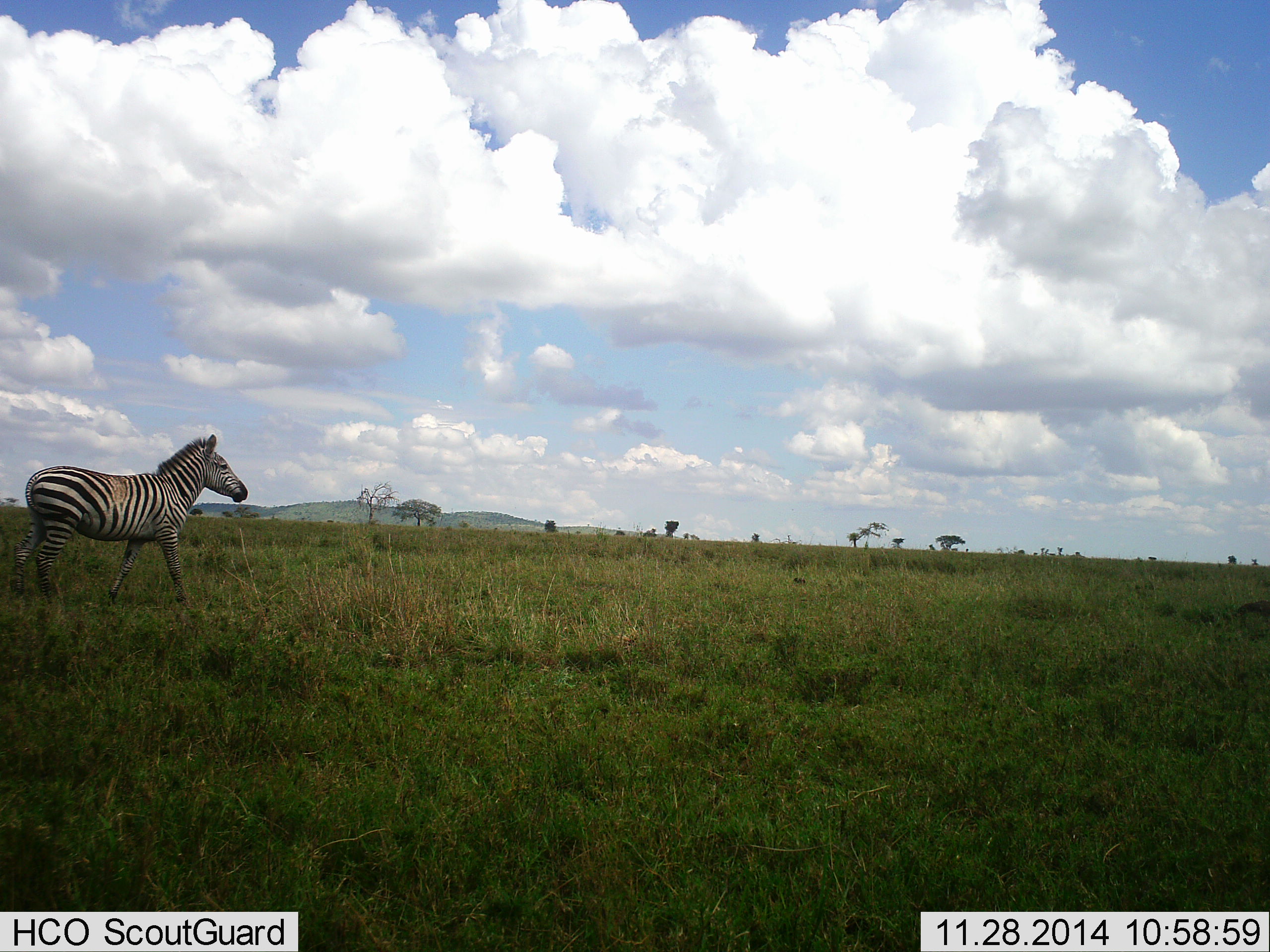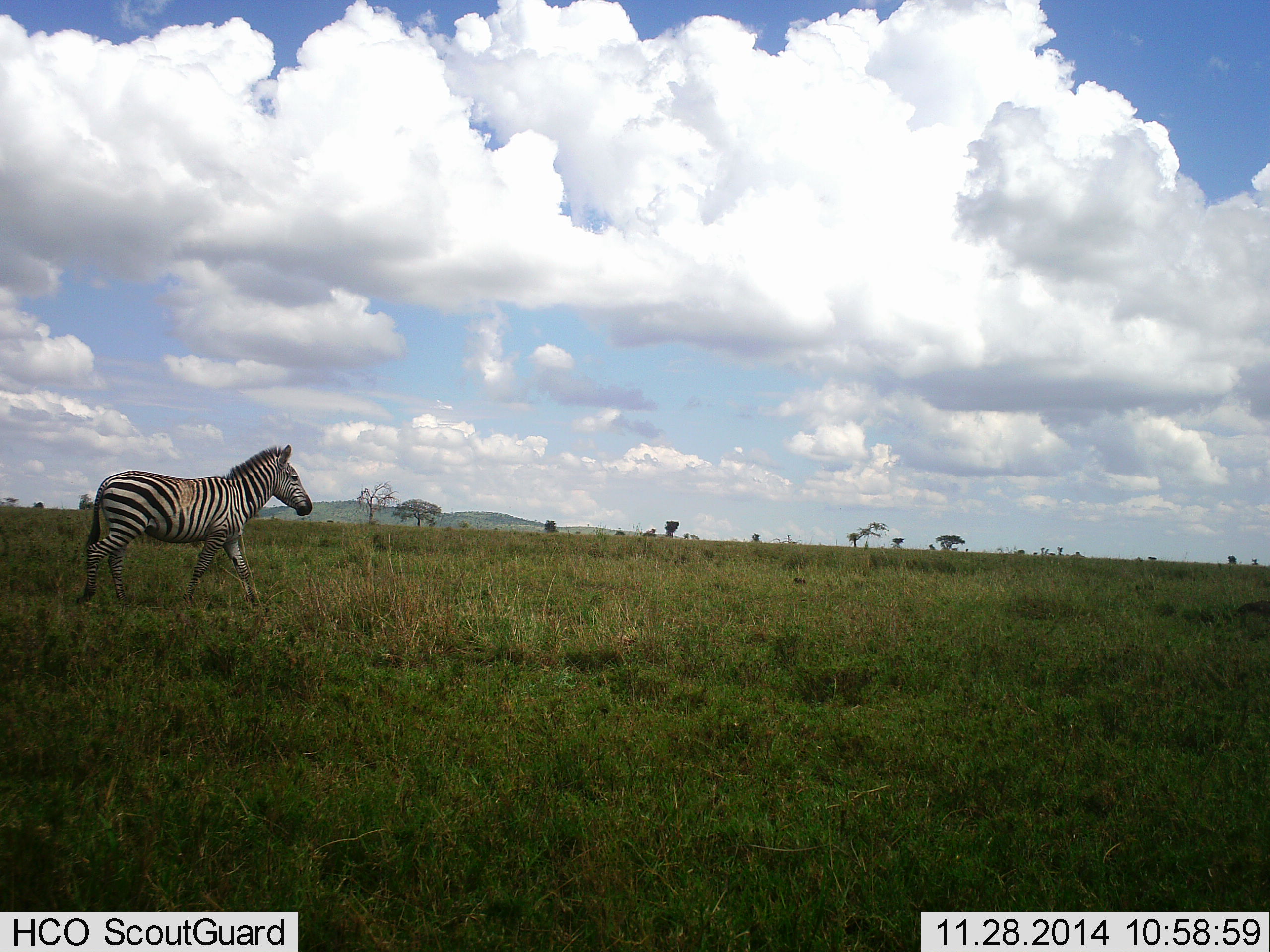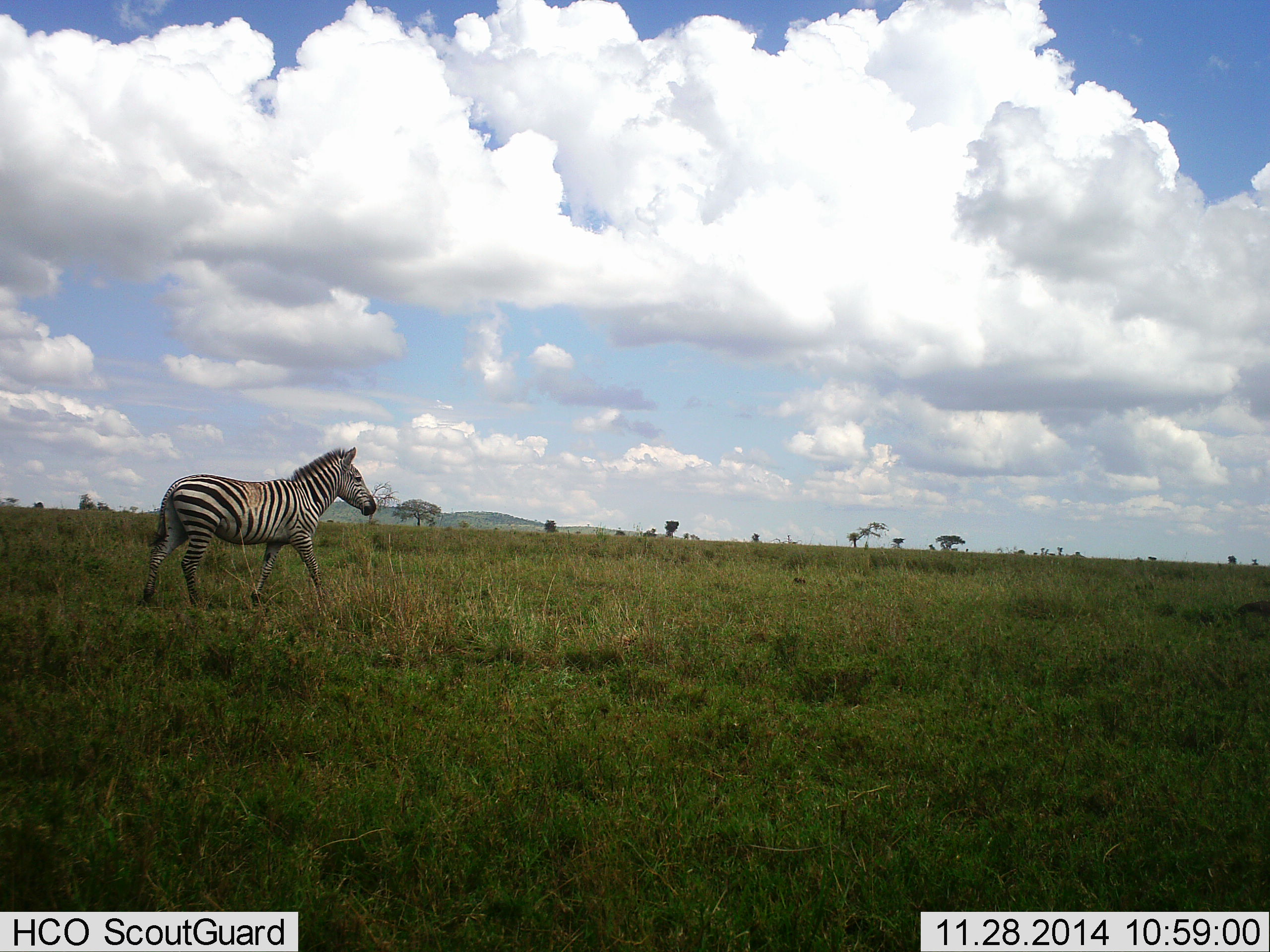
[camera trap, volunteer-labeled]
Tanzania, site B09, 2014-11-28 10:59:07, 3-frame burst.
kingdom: Animalia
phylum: Chordata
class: Mammalia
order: Perissodactyla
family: Equidae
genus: Equus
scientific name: Equus quagga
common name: plains zebra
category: zebra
Zebra (plains zebra) (Equus quagga), count 1. Behavior (volunteer vote fractions): standing 20%, resting 0%, moving 90%, interacting 0%. Young present (vote fraction): 0%. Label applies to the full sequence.